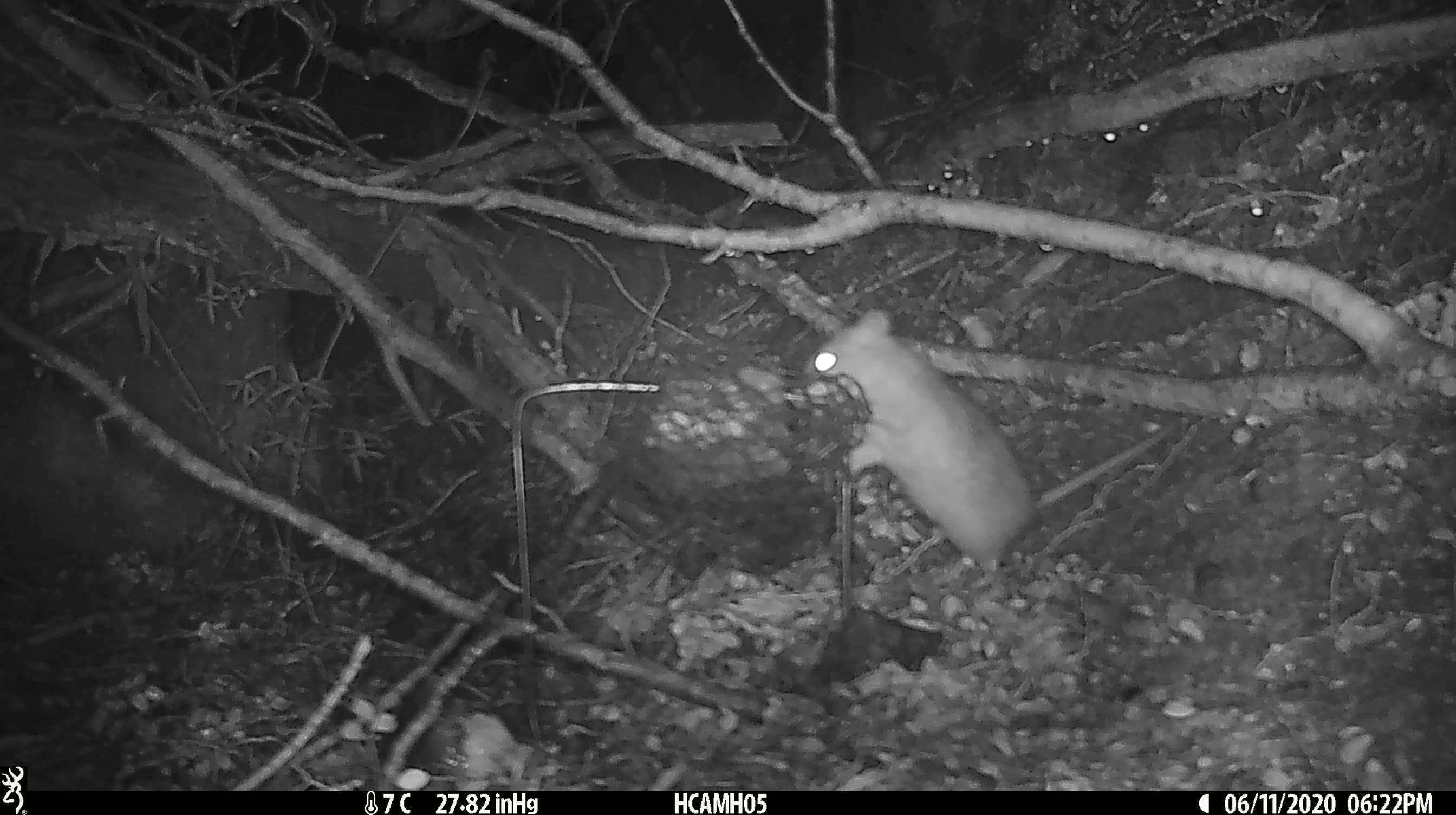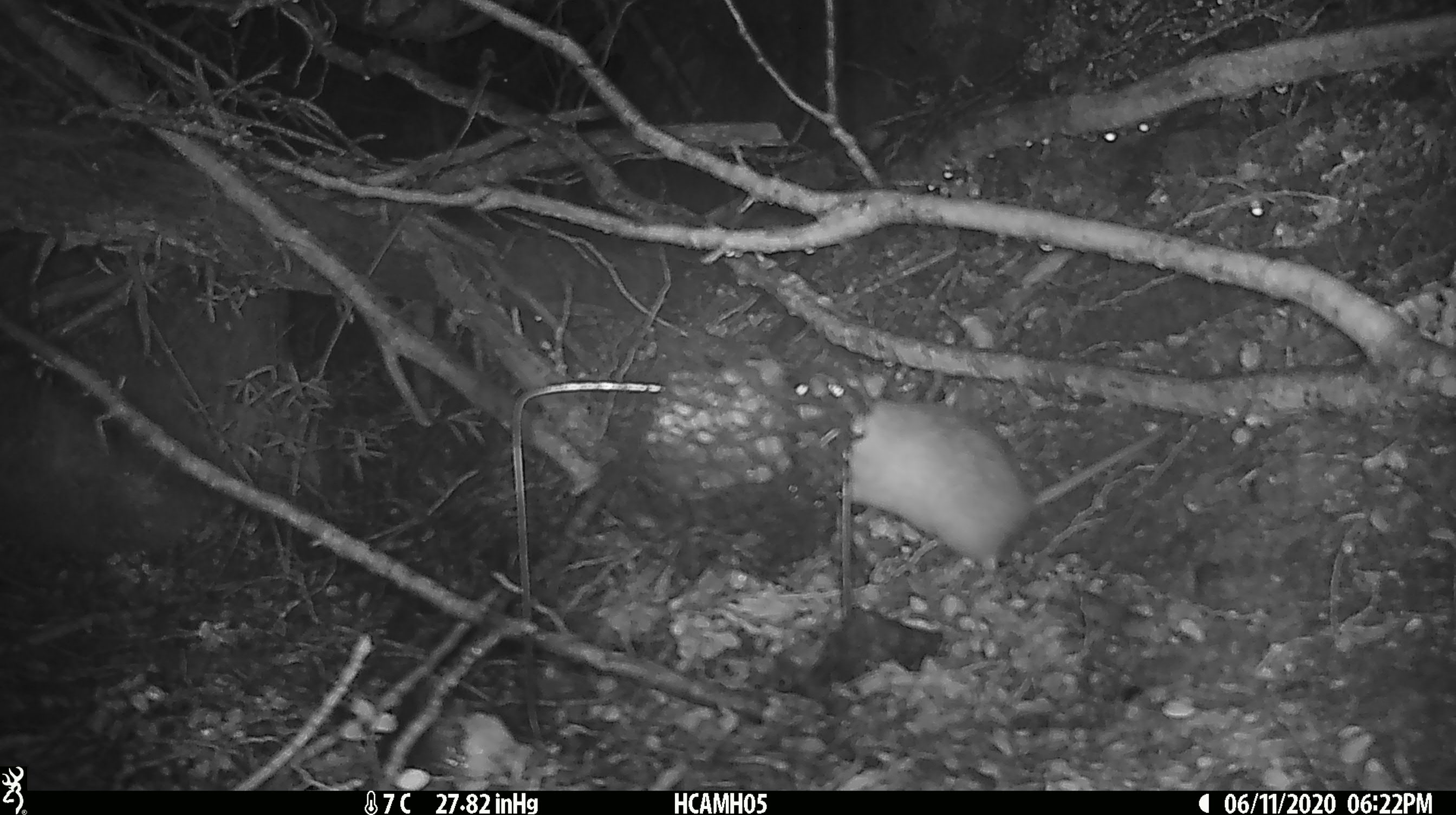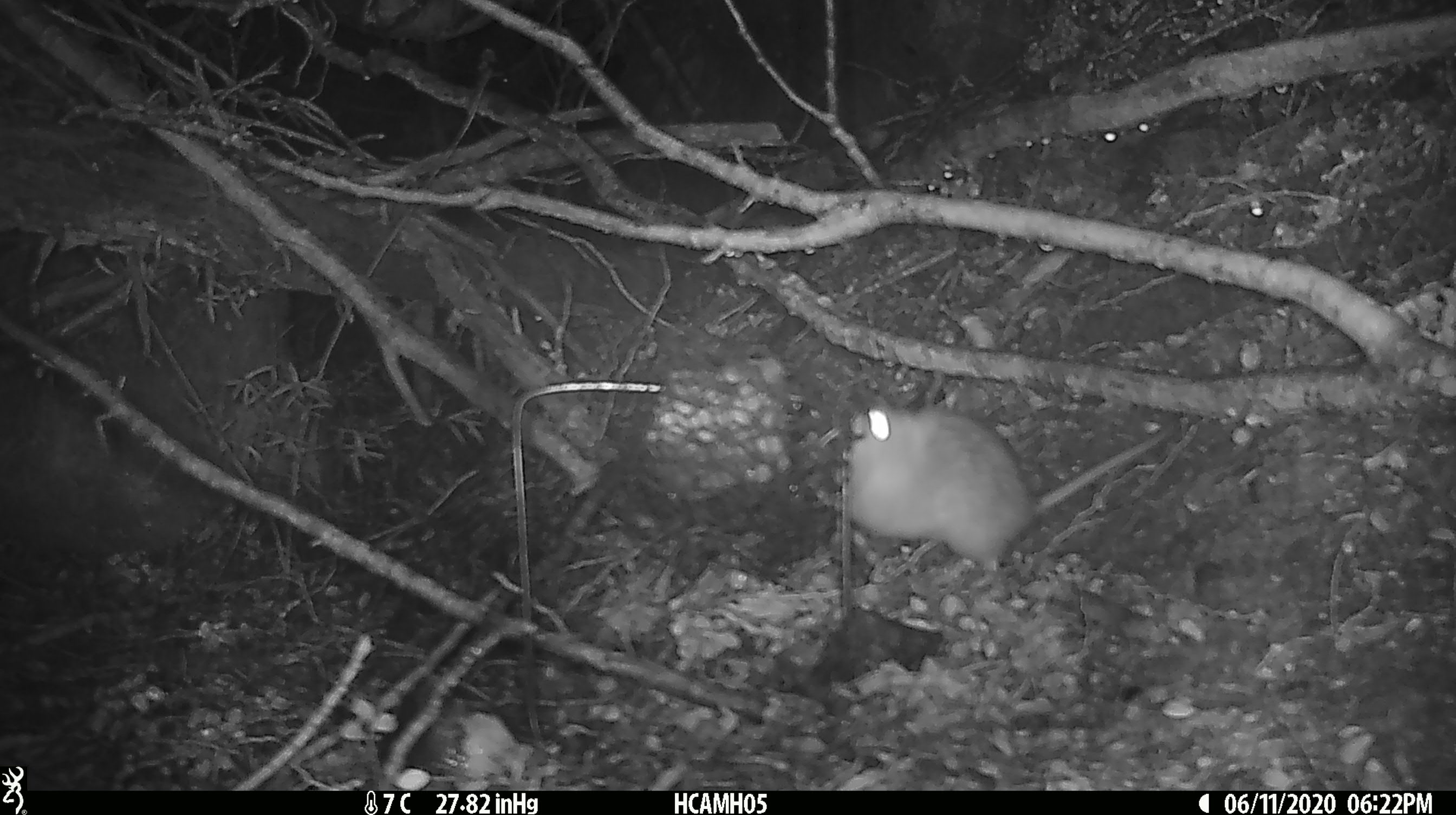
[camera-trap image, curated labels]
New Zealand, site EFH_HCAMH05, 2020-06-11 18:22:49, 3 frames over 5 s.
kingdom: Animalia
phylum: Chordata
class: Mammalia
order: Rodentia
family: Muridae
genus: Rattus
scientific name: Rattus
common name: rat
Rat (Rattus).